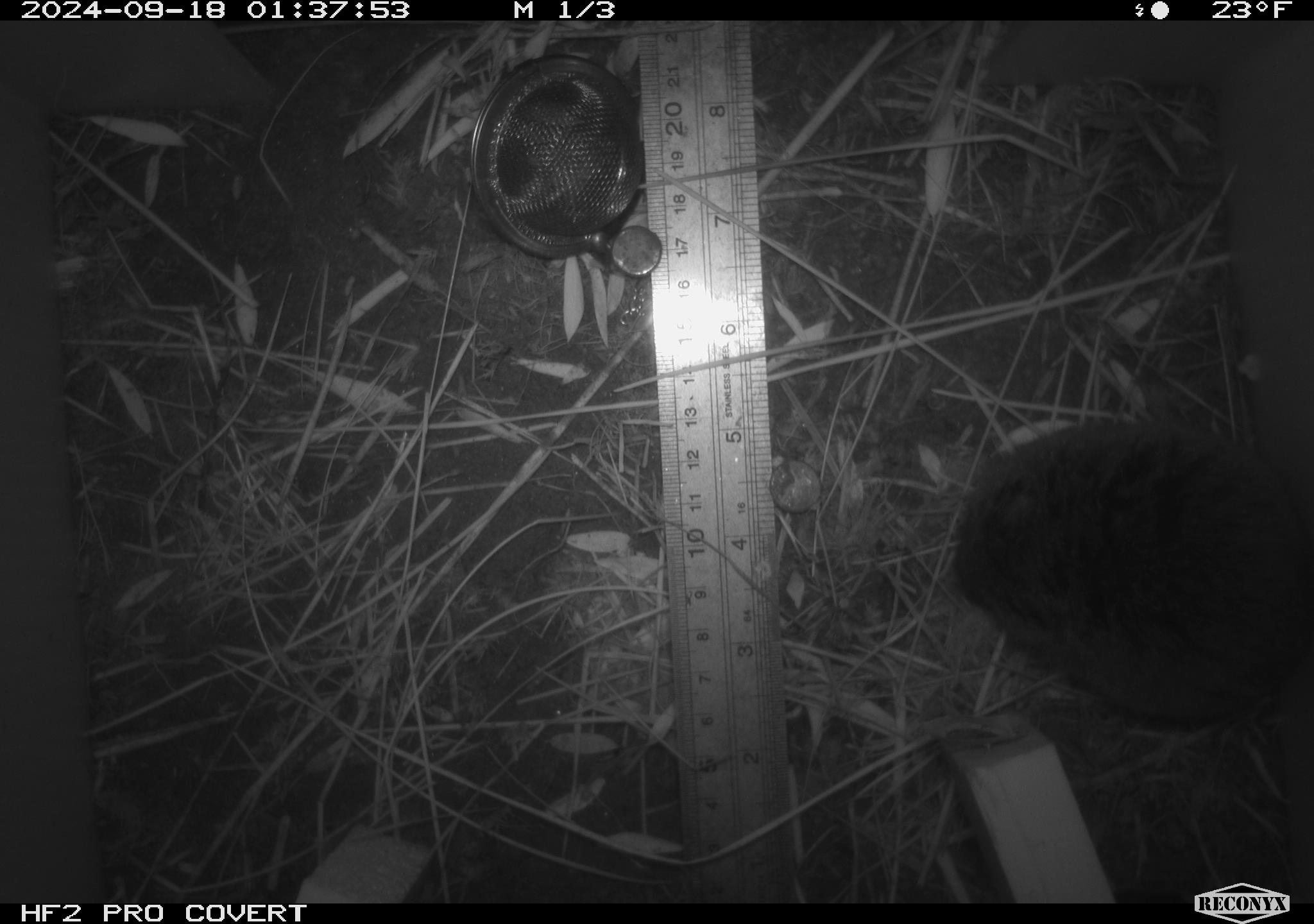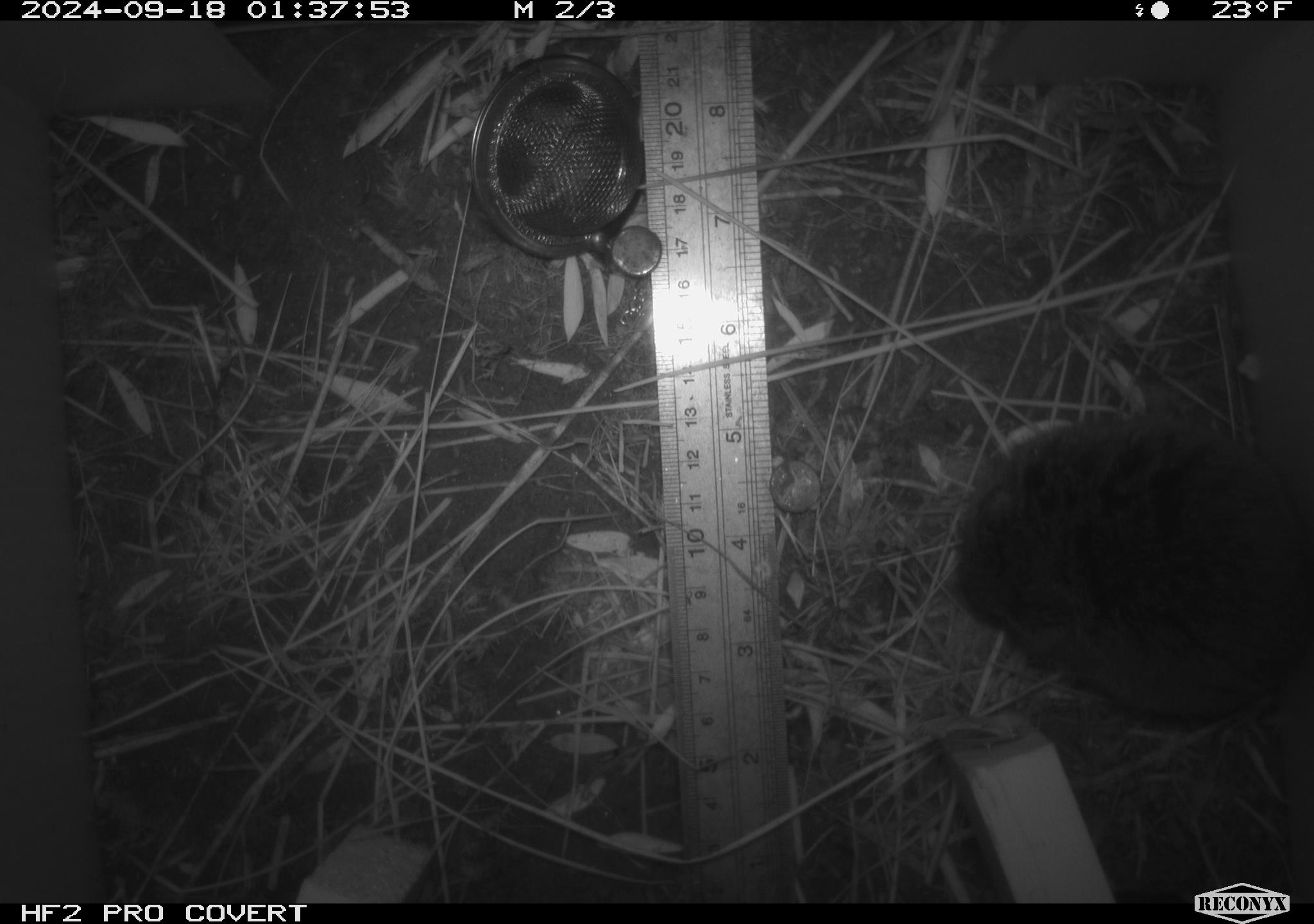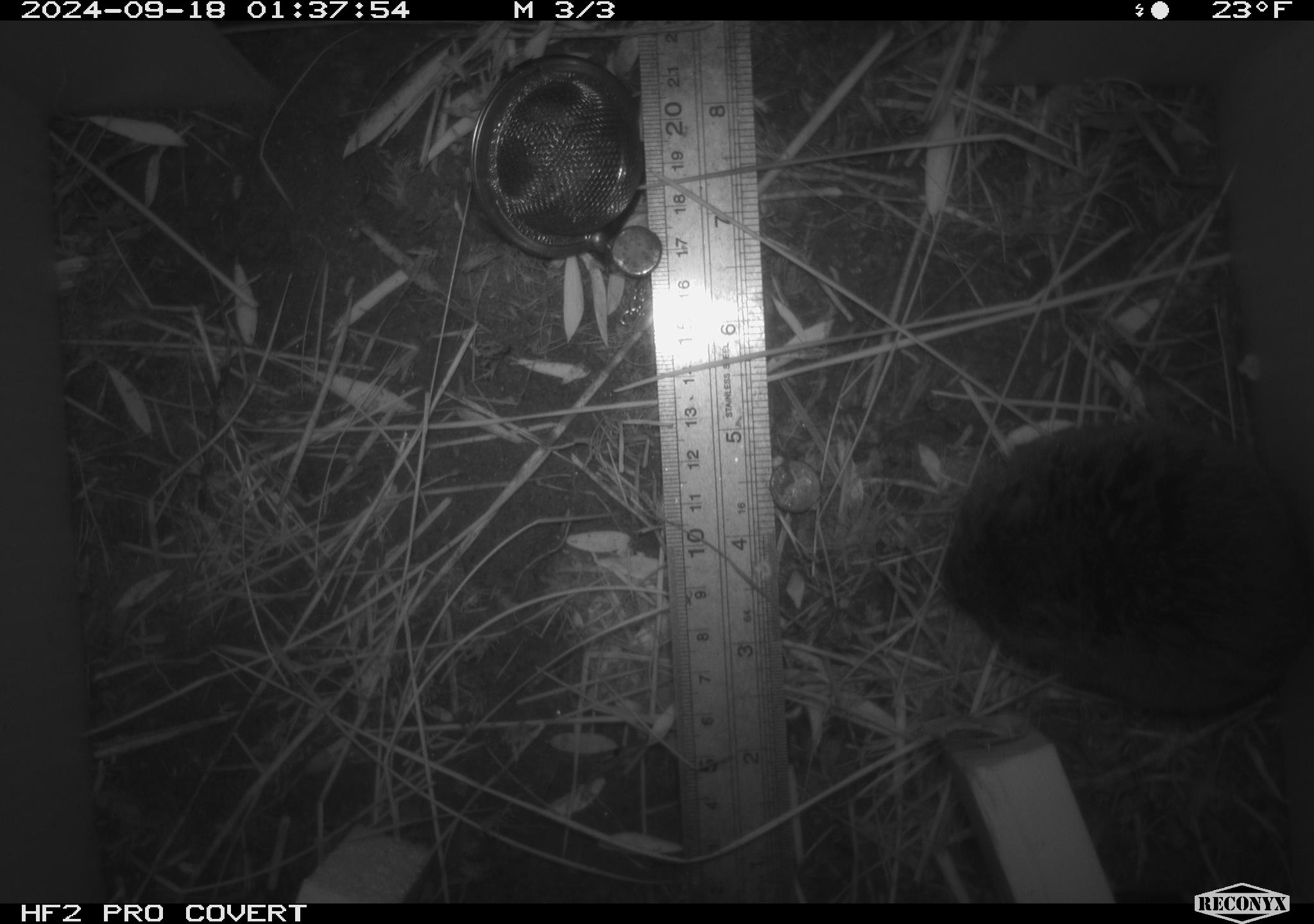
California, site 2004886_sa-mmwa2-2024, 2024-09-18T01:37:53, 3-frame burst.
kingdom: Animalia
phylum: Chordata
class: Mammalia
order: Rodentia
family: Cricetidae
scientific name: Arvicolinae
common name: voles, lemmings, and muskrats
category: arvicolinae subfamily